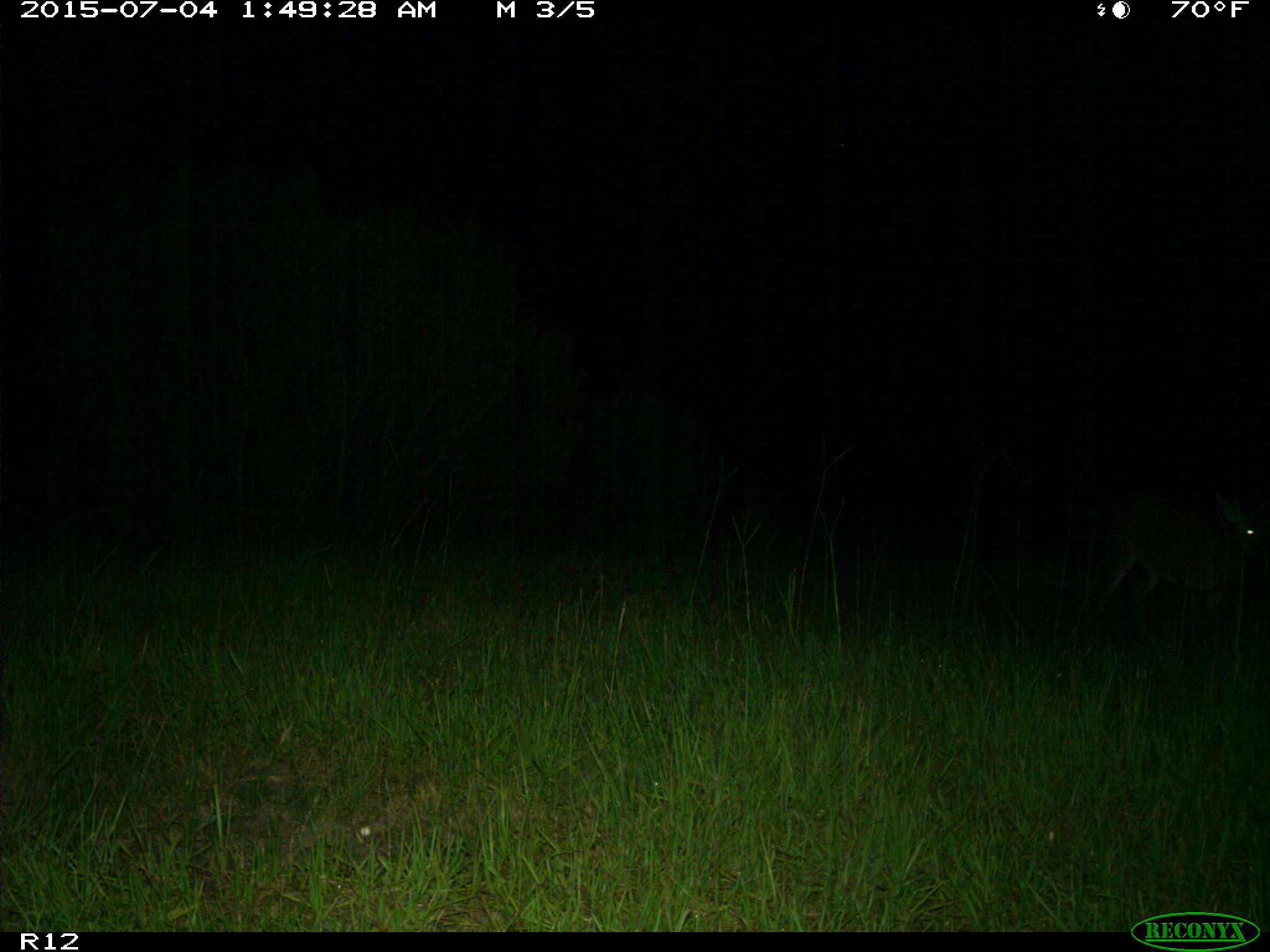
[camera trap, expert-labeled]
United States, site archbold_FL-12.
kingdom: Animalia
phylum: Chordata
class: Mammalia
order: Artiodactyla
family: Cervidae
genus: Odocoileus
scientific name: Odocoileus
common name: deer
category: unidentified deer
Unidentified deer (deer) (Odocoileus).